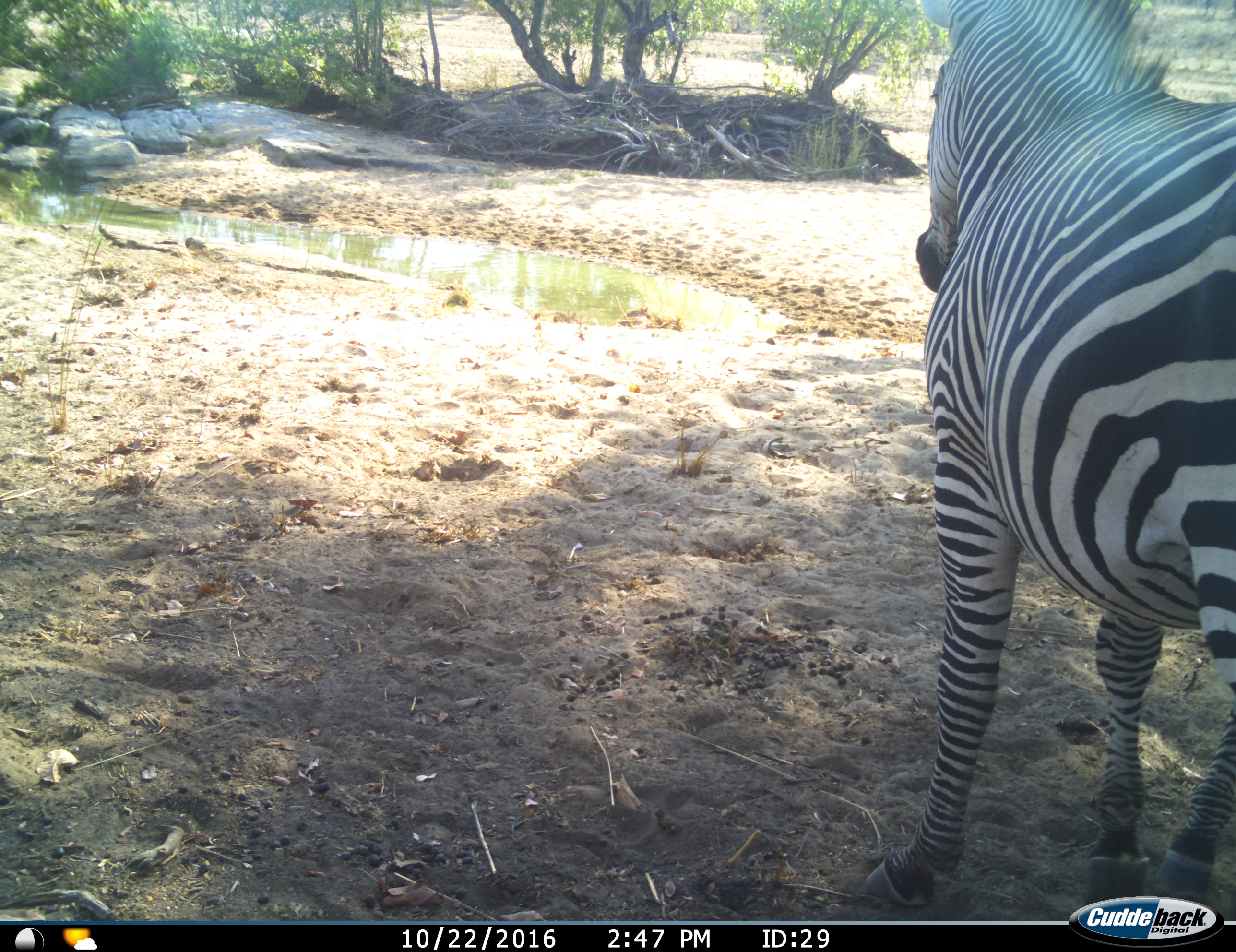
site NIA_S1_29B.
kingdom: Animalia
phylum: Chordata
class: Mammalia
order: Perissodactyla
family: Equidae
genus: Equus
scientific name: Equus quagga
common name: plains zebra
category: zebraplains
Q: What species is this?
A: Zebraplains (plains zebra) (Equus quagga).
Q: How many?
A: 1.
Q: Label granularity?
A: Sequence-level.